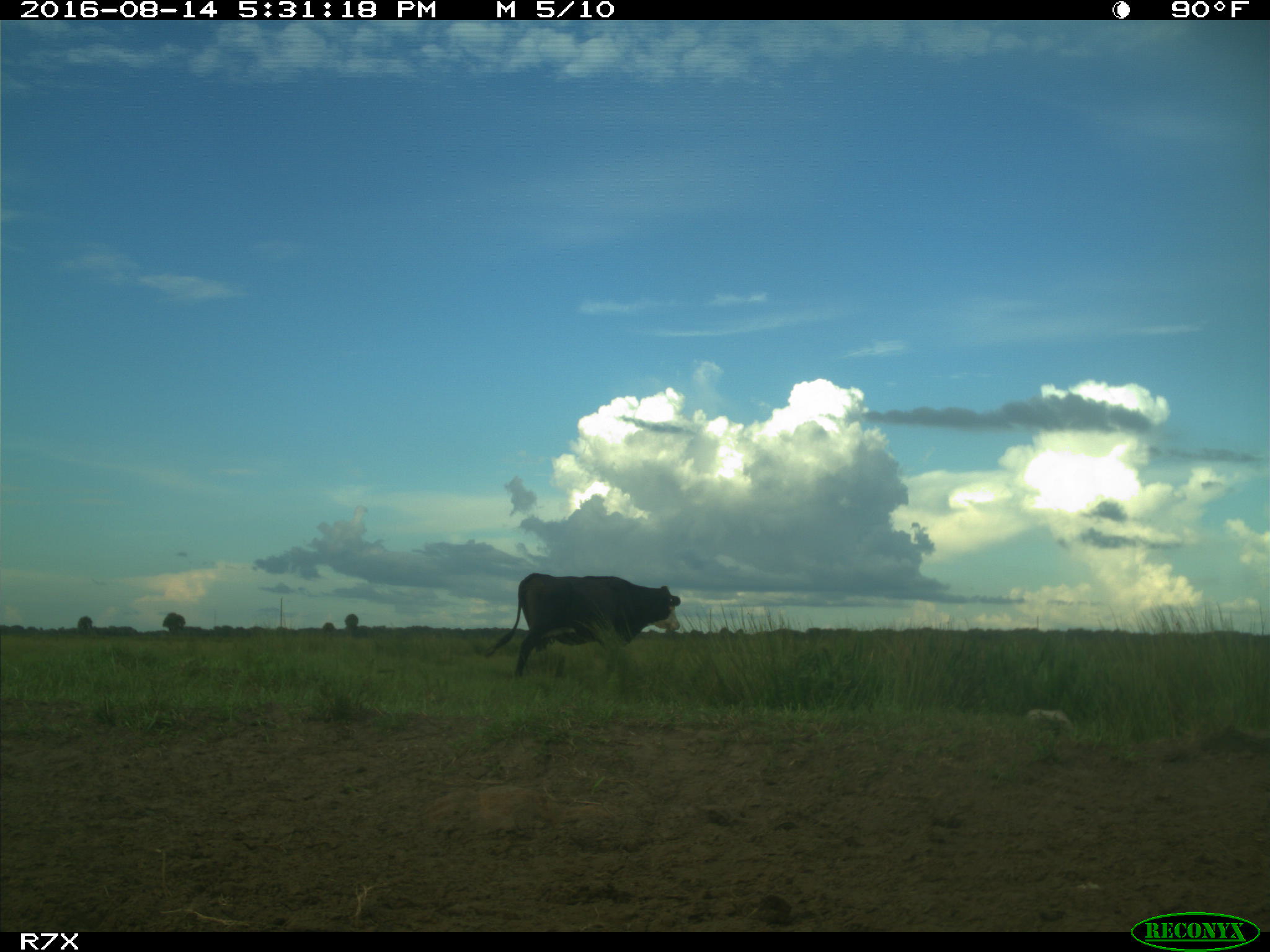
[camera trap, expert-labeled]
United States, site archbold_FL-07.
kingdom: Animalia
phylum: Chordata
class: Mammalia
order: Artiodactyla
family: Bovidae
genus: Bos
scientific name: Bos taurus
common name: domestic cow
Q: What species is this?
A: Bos taurus (domestic cow).